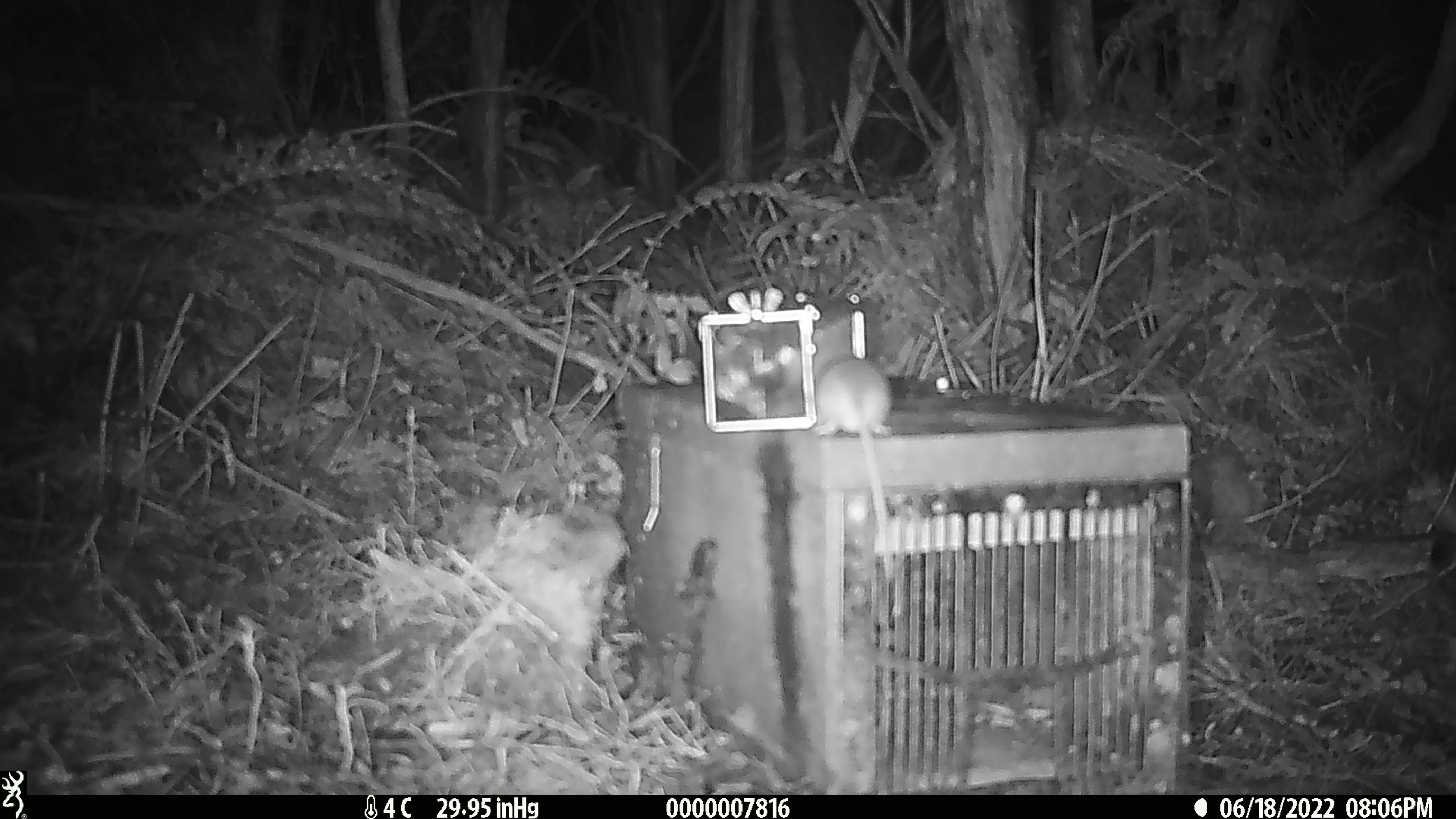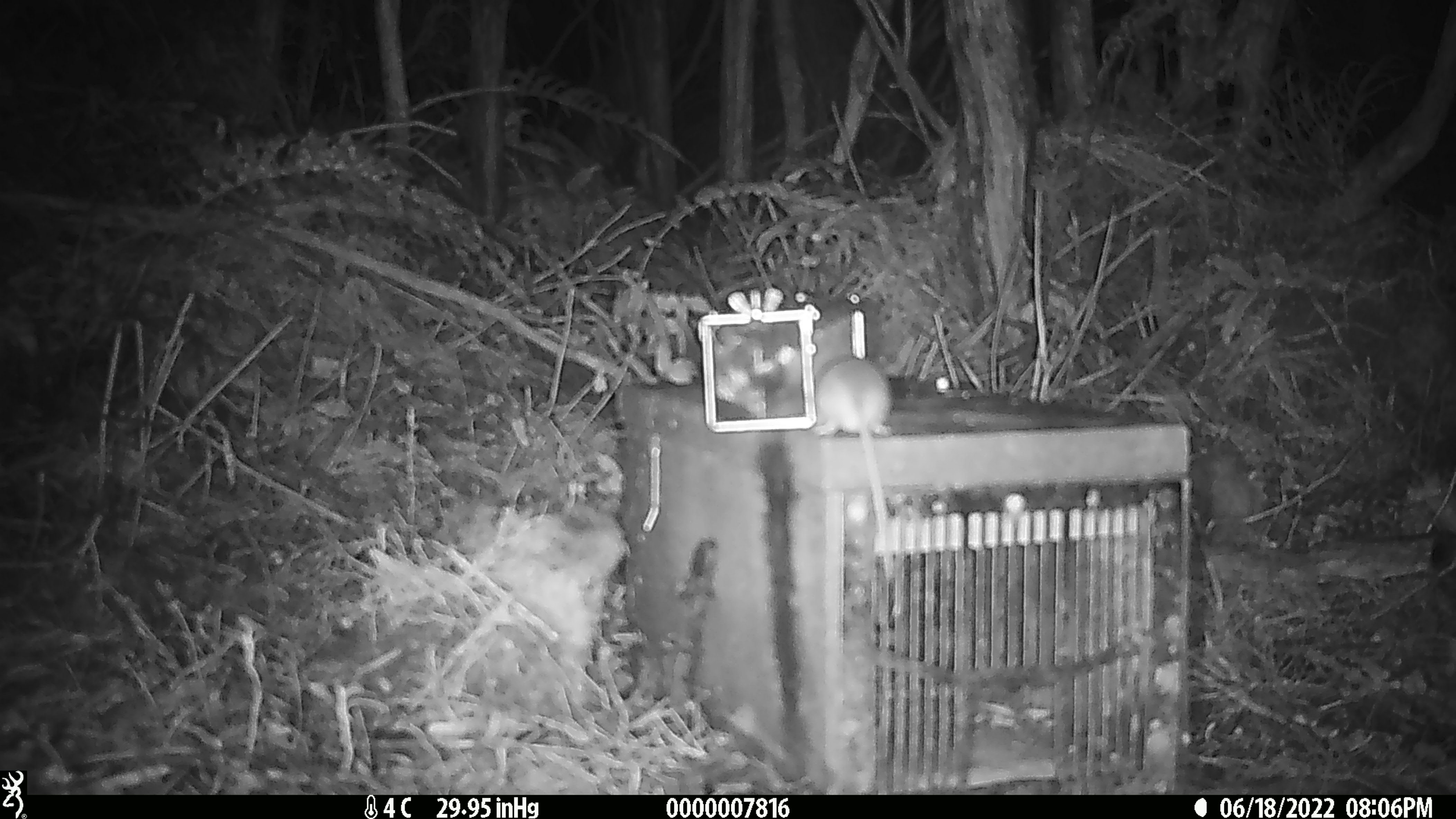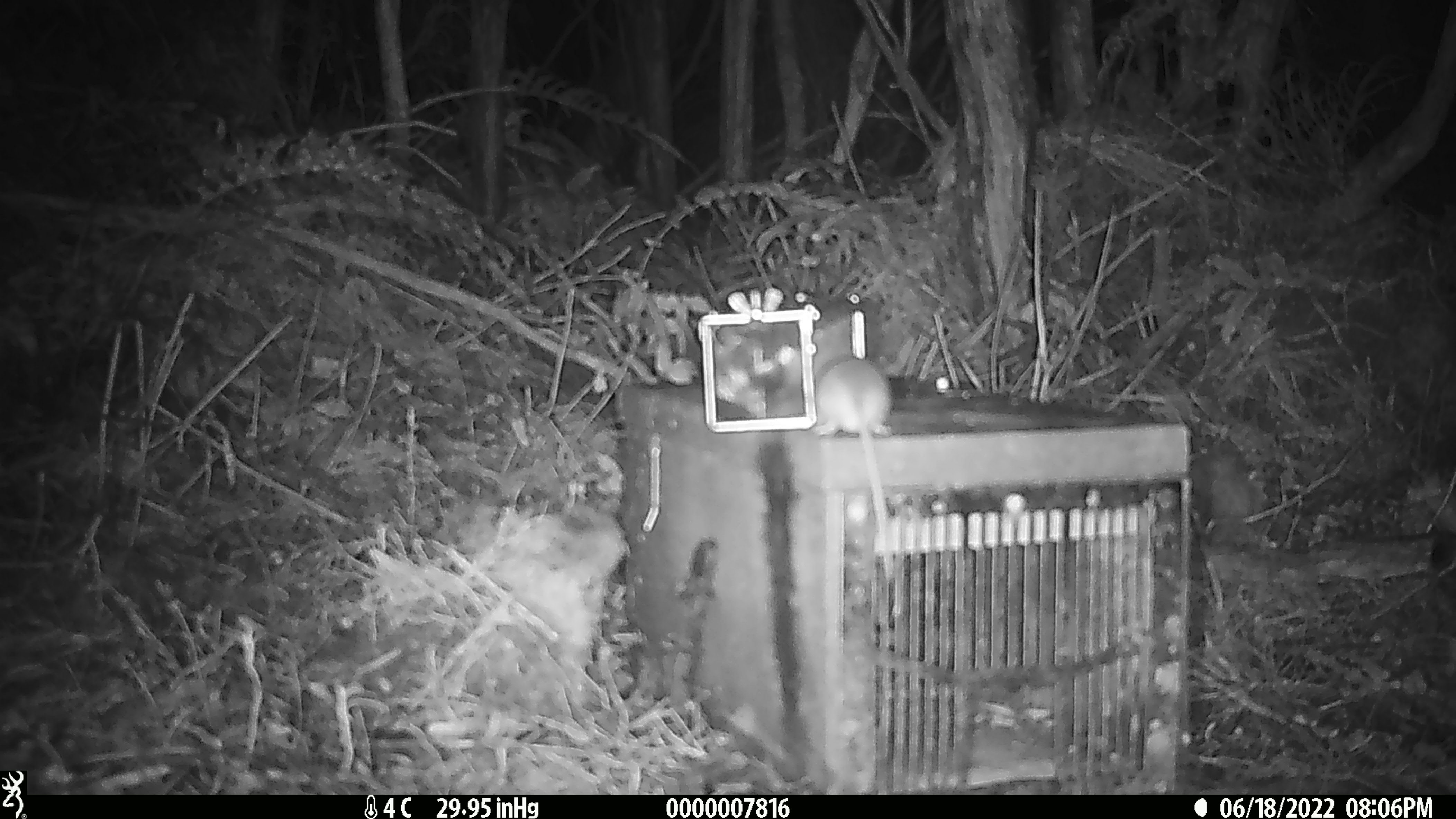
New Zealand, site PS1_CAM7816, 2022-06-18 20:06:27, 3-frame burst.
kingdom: Animalia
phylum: Chordata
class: Mammalia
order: Rodentia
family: Muridae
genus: Mus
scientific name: Mus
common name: mouse